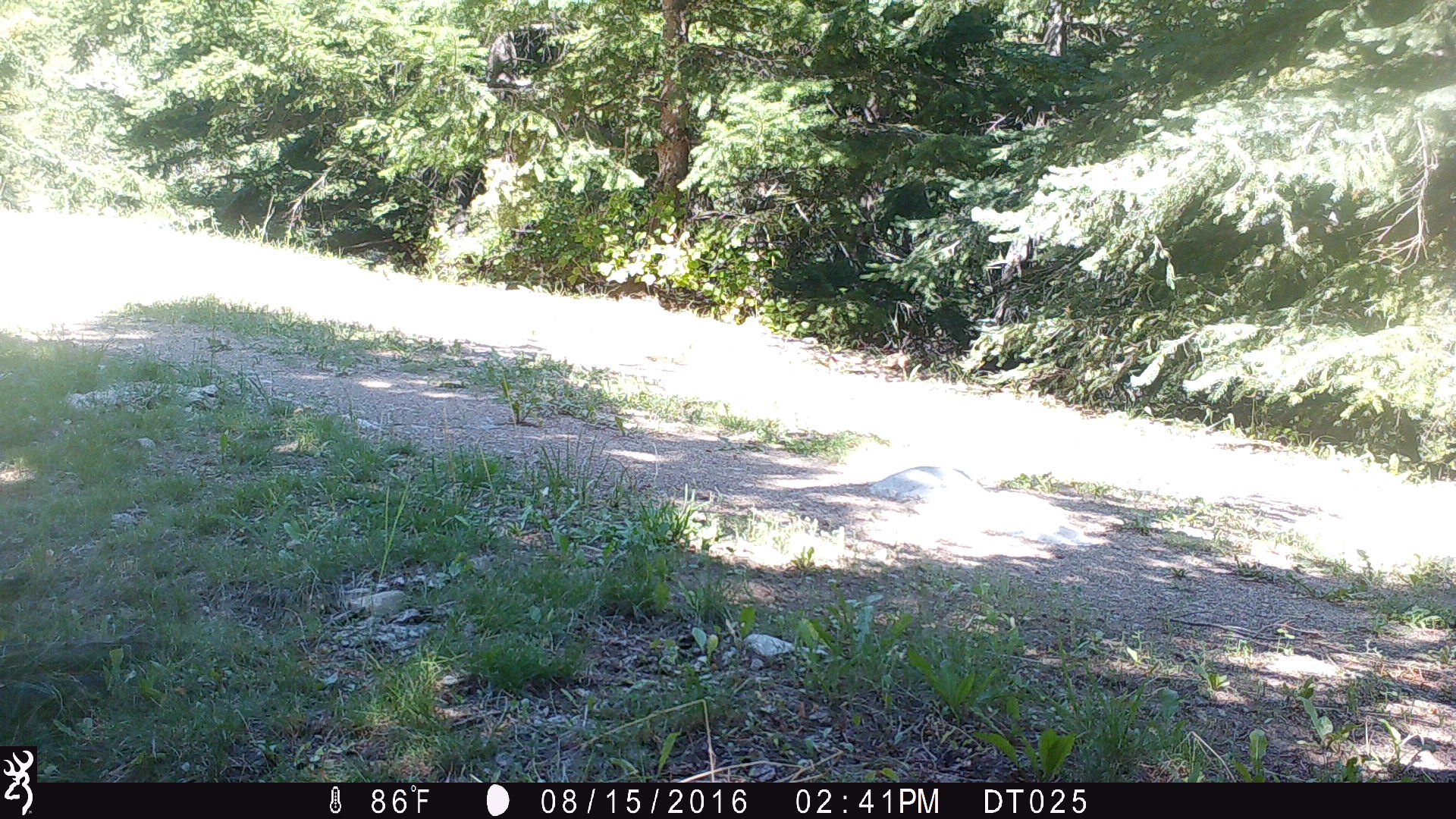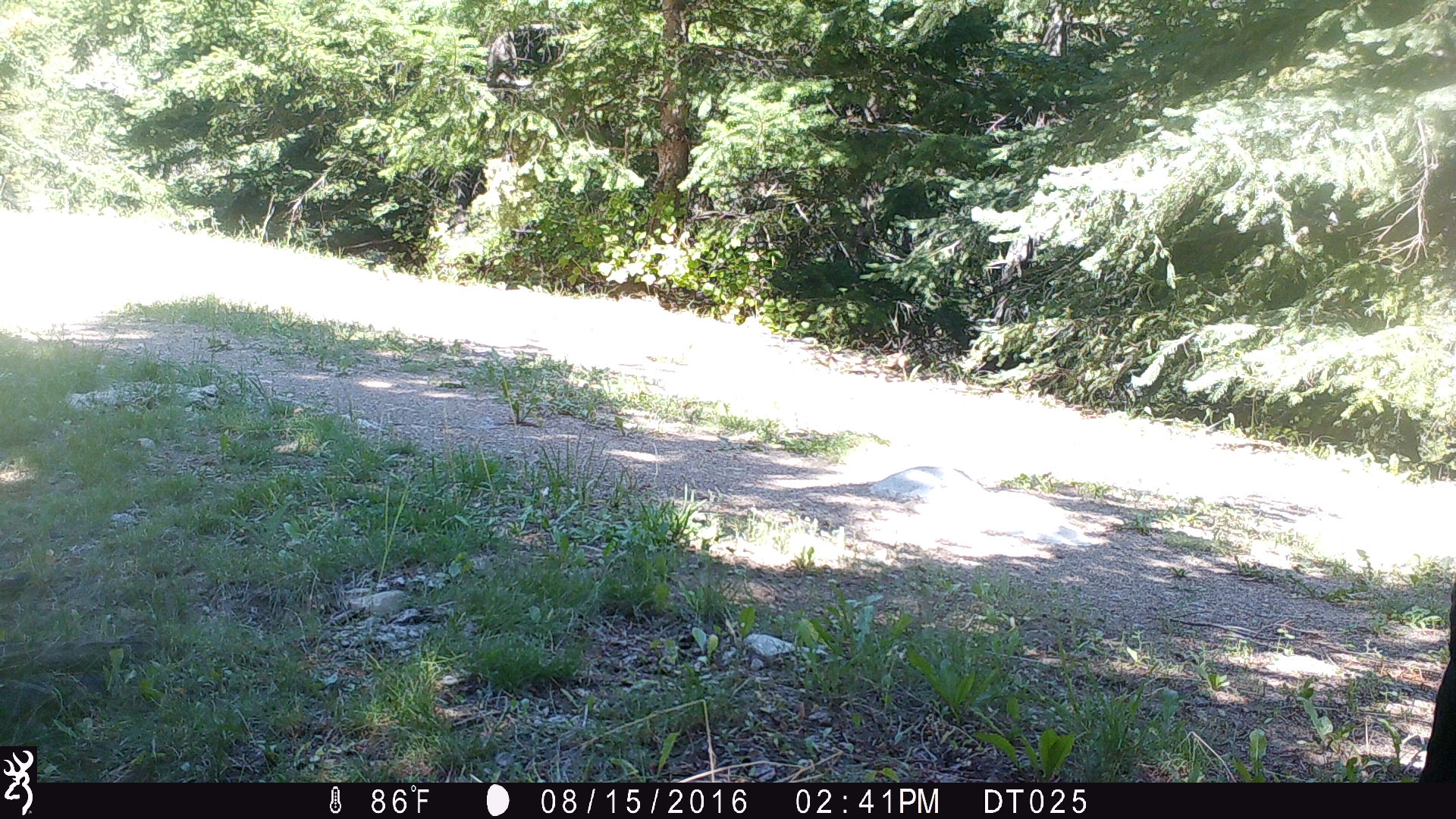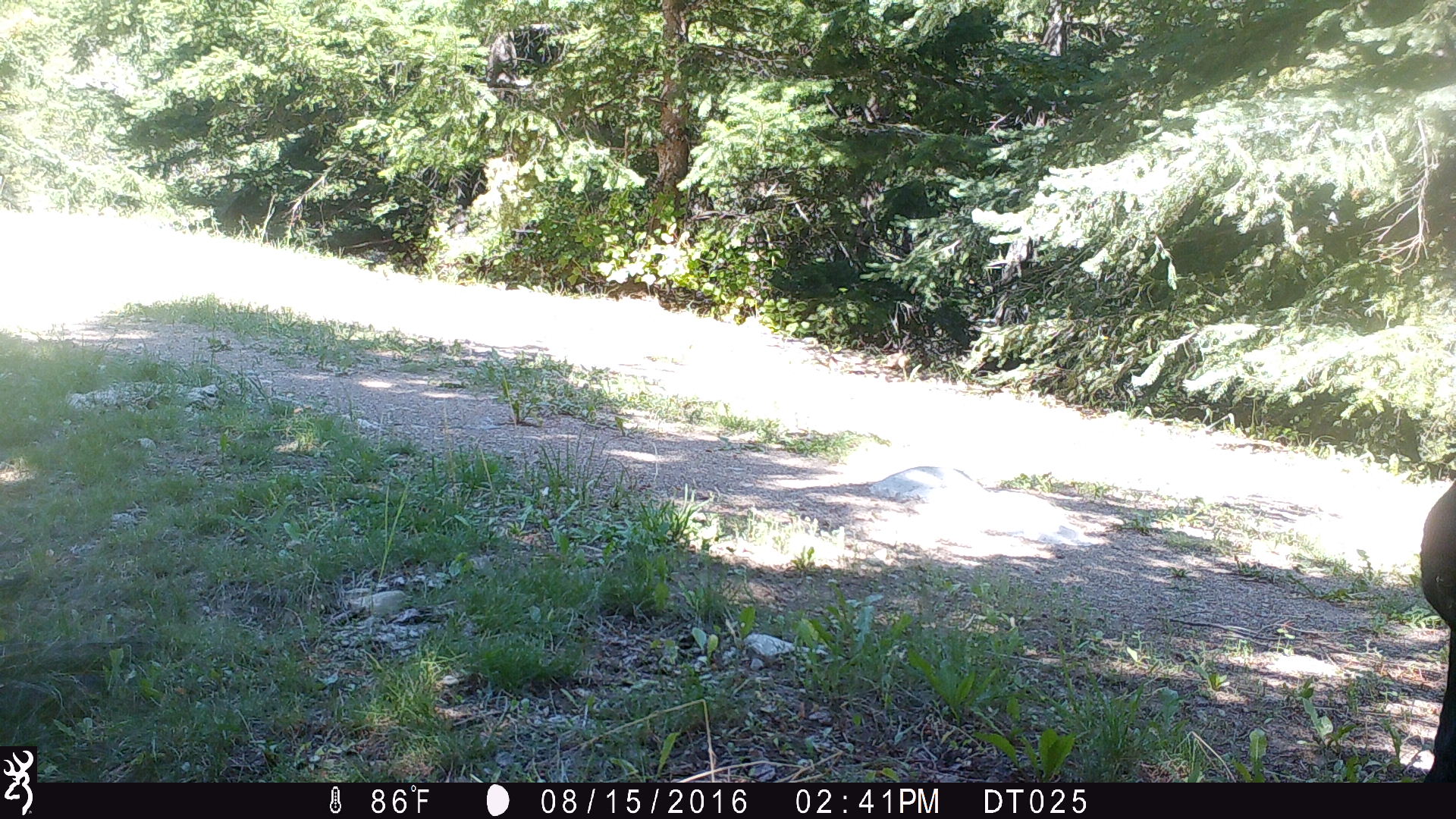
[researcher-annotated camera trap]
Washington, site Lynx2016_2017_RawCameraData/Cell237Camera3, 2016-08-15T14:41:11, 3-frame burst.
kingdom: Animalia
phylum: Chordata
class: Mammalia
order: Artiodactyla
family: Bovidae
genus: Bos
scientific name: Bos taurus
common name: domestic cattle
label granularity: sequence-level